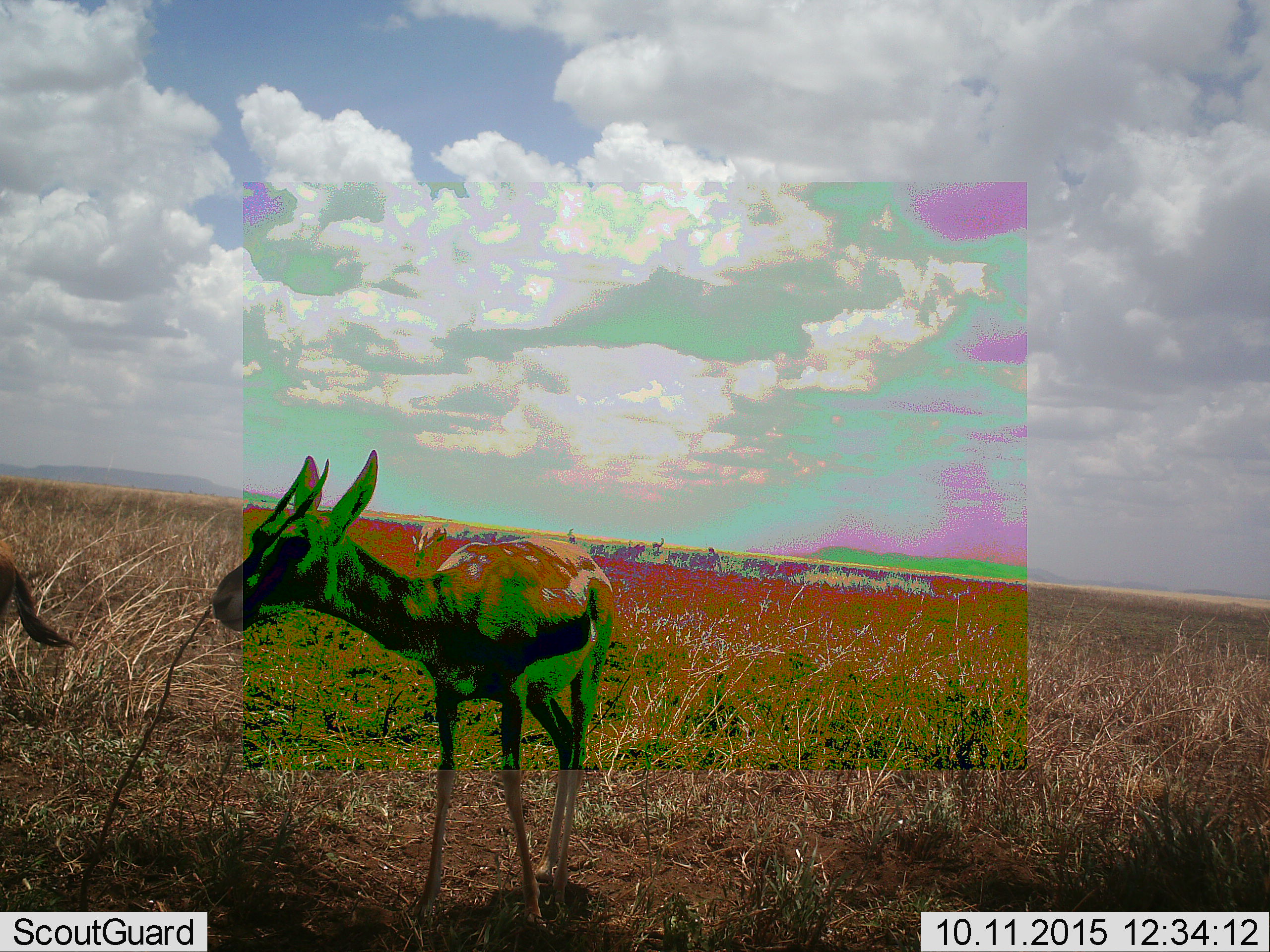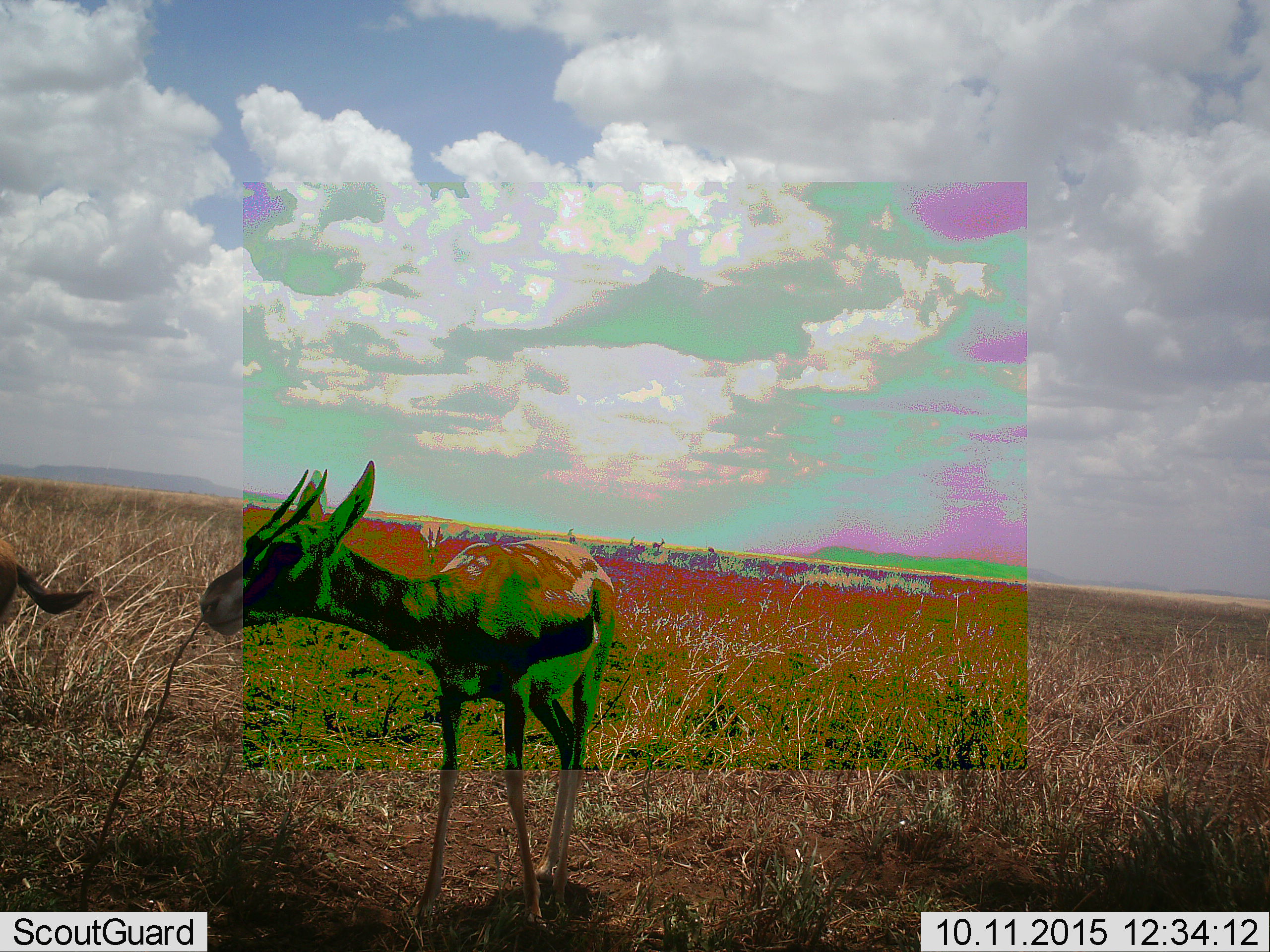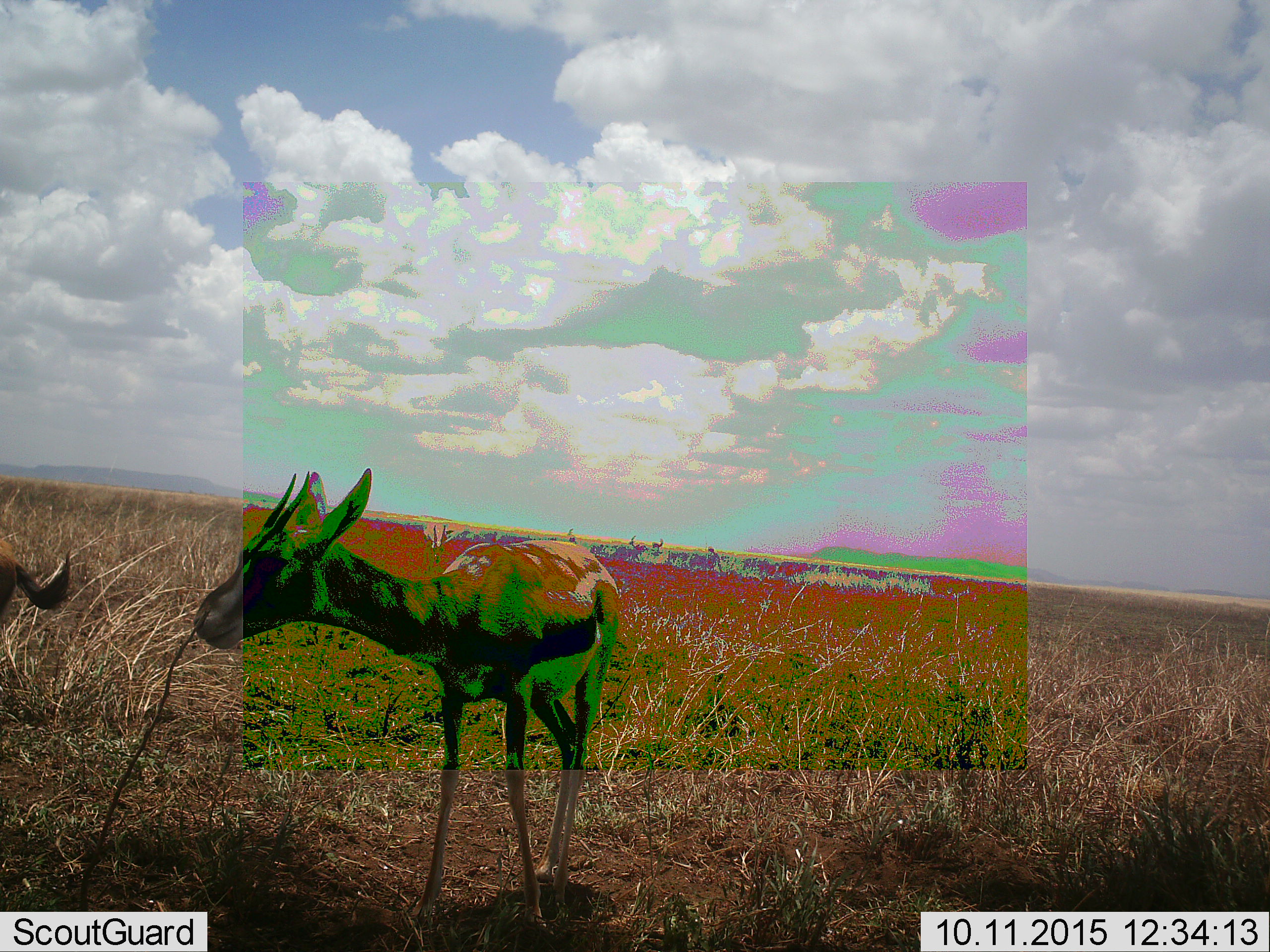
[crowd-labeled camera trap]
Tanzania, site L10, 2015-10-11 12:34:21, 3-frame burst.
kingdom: Animalia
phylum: Chordata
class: Mammalia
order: Artiodactyla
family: Bovidae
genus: Eudorcas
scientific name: Eudorcas thomsonii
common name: thomson's gazelle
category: gazellethomsons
Gazellethomsons (thomson's gazelle) (Eudorcas thomsonii), count 5. Behavior (volunteer vote fractions): standing 100%, resting 0%, moving 22%, interacting 0%. Young present (vote fraction): 11%. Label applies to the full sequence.